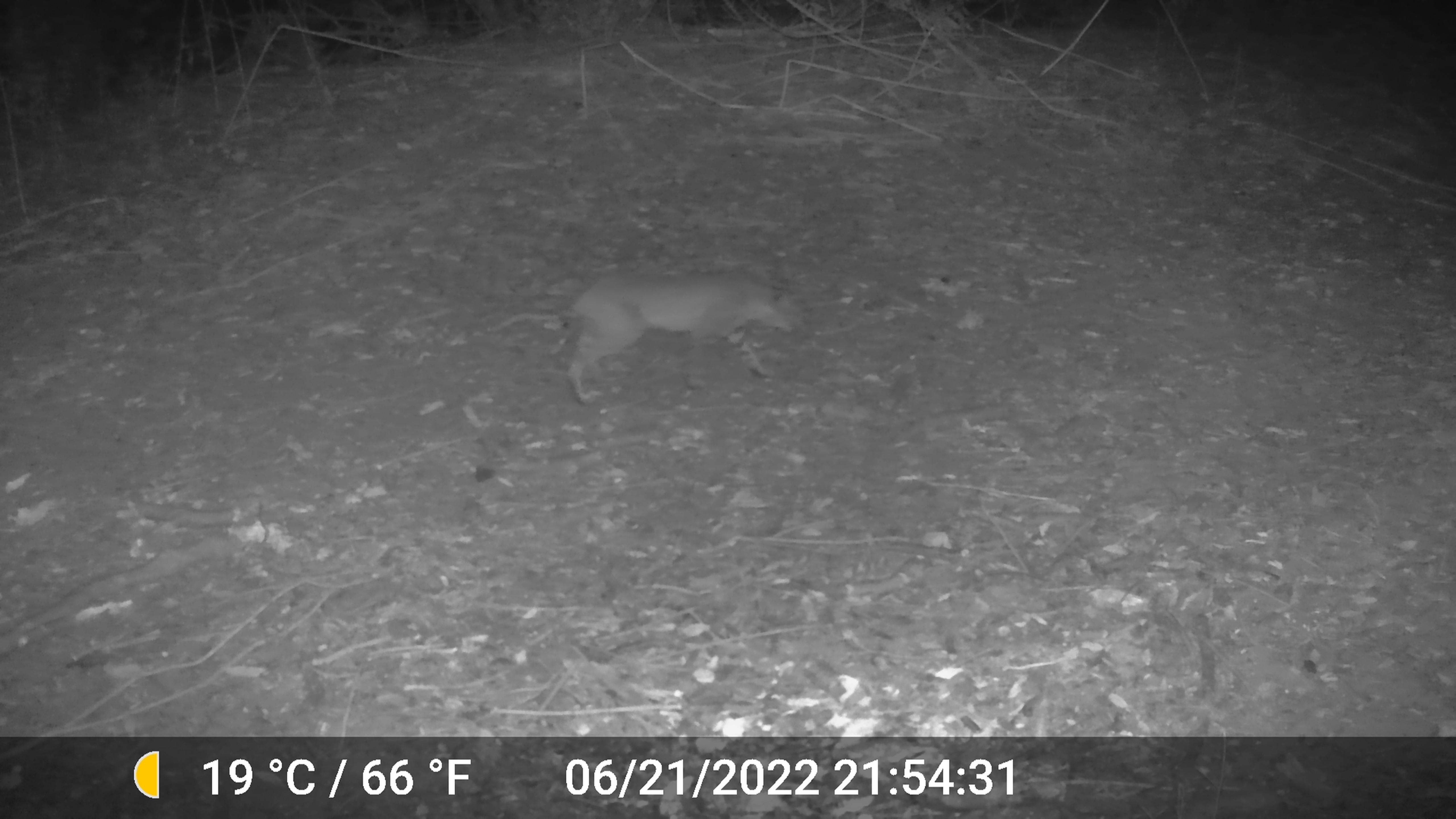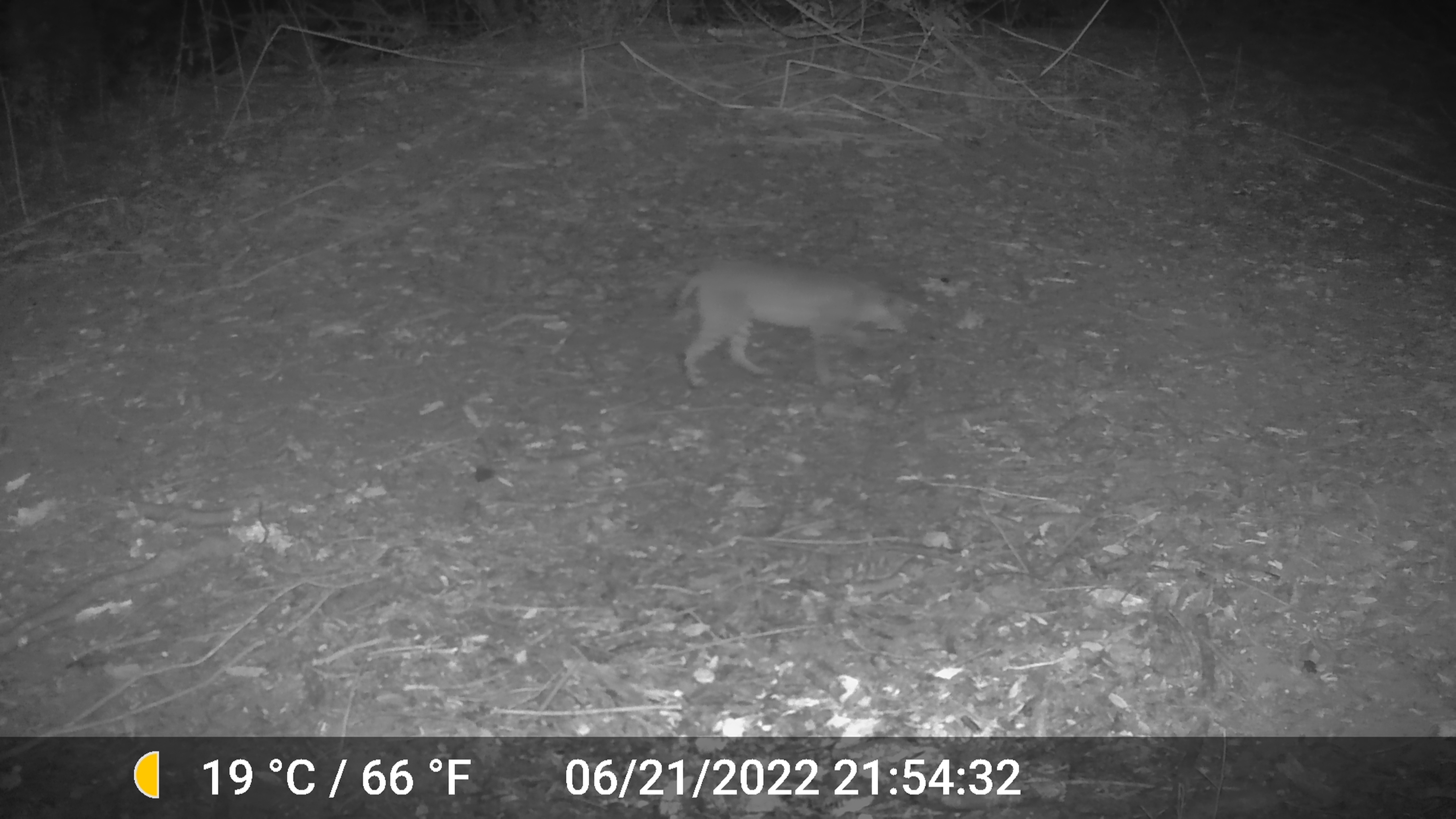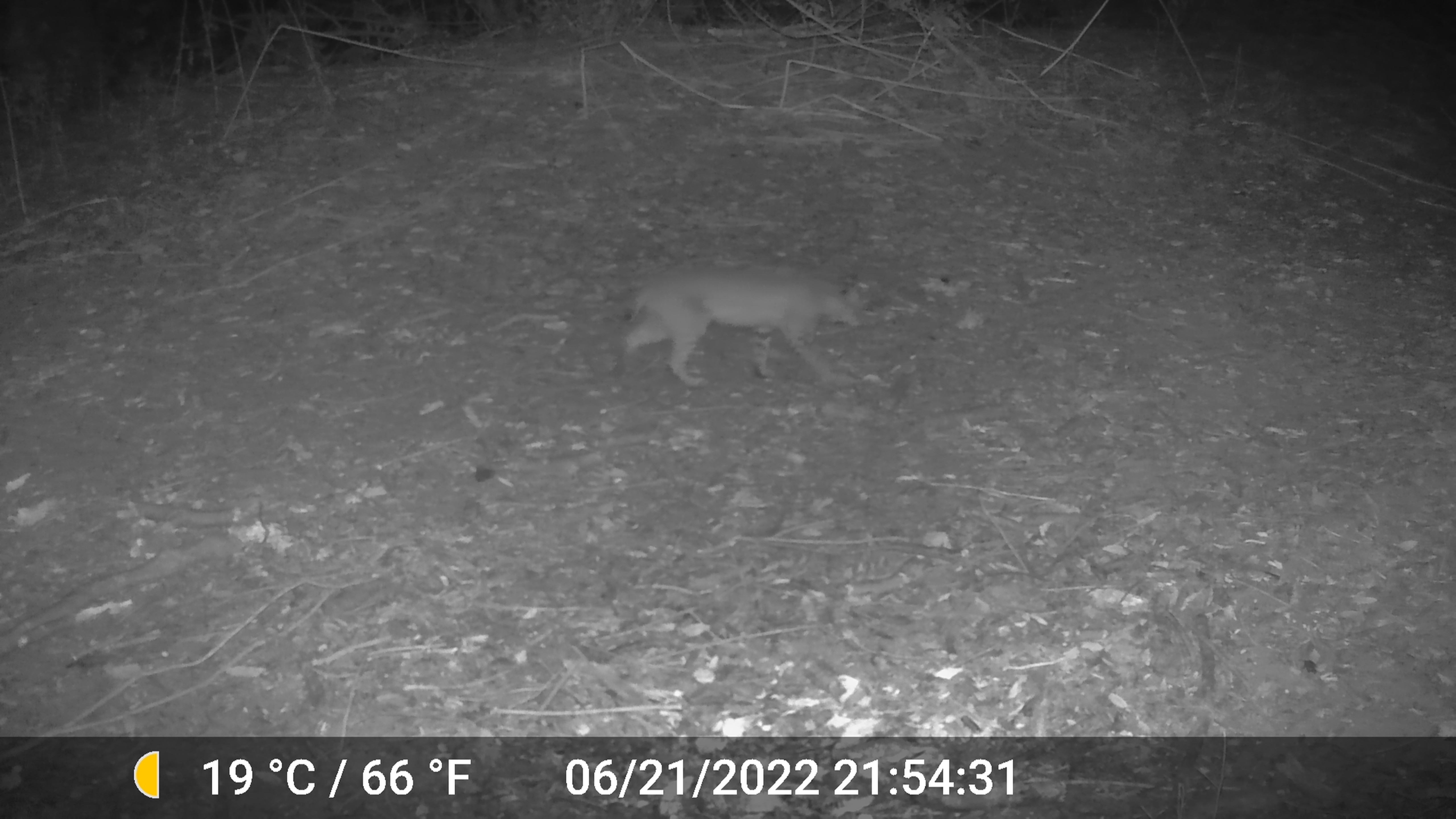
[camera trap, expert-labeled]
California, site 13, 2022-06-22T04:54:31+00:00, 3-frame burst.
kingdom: Animalia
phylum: Chordata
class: Mammalia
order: Carnivora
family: Felidae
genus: Lynx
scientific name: Lynx rufus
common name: bobcat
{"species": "bobcat (Lynx rufus)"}